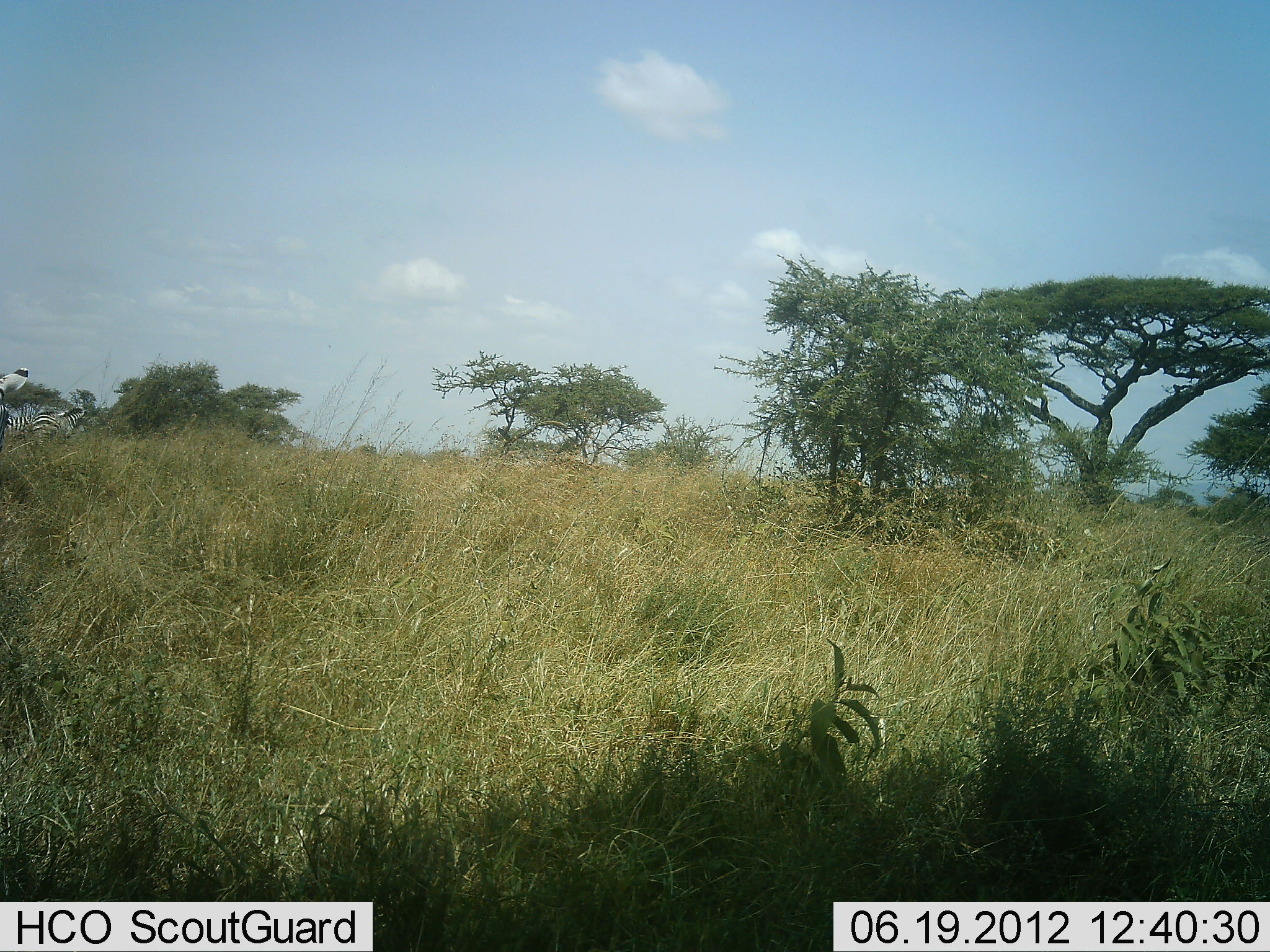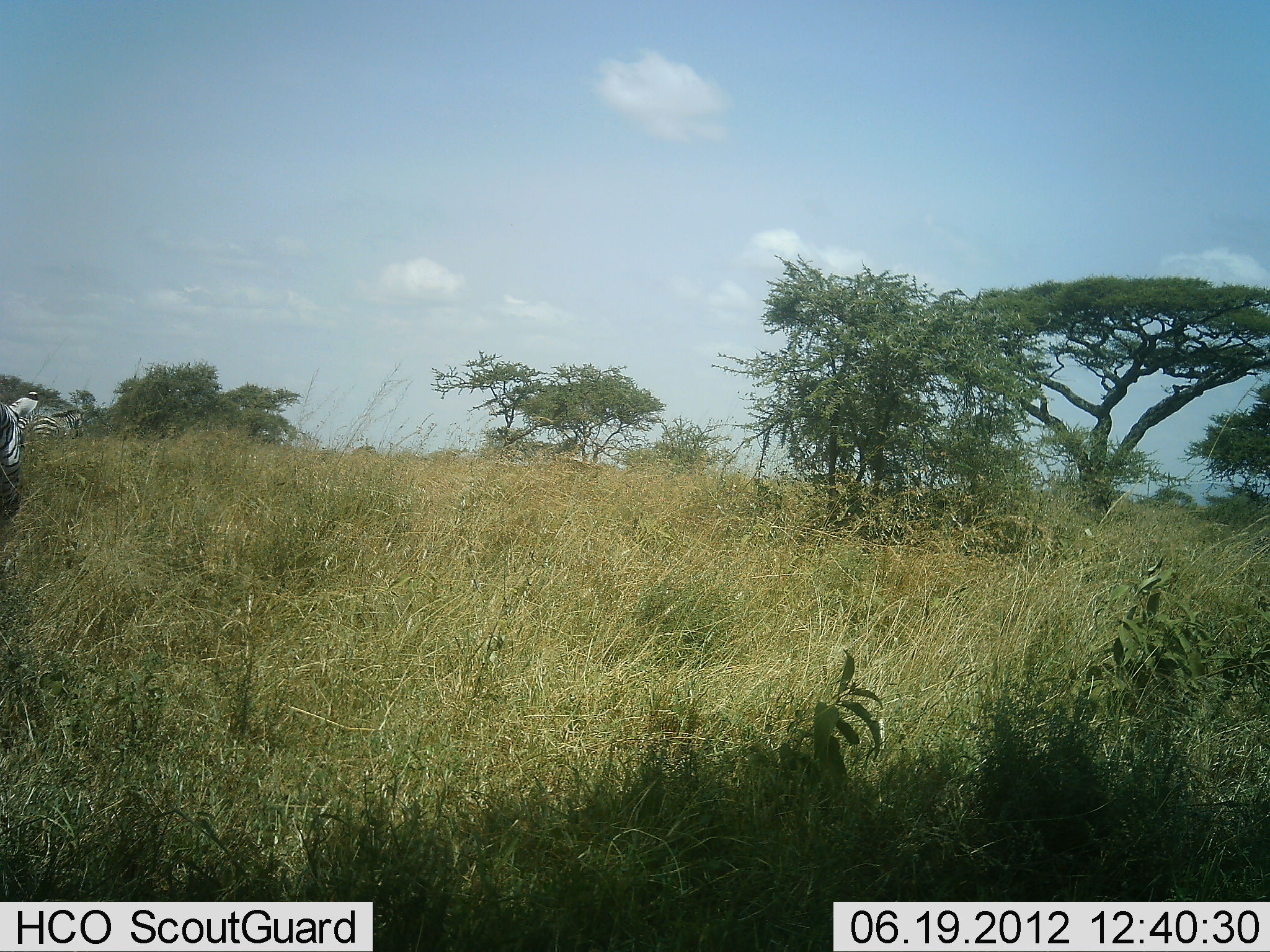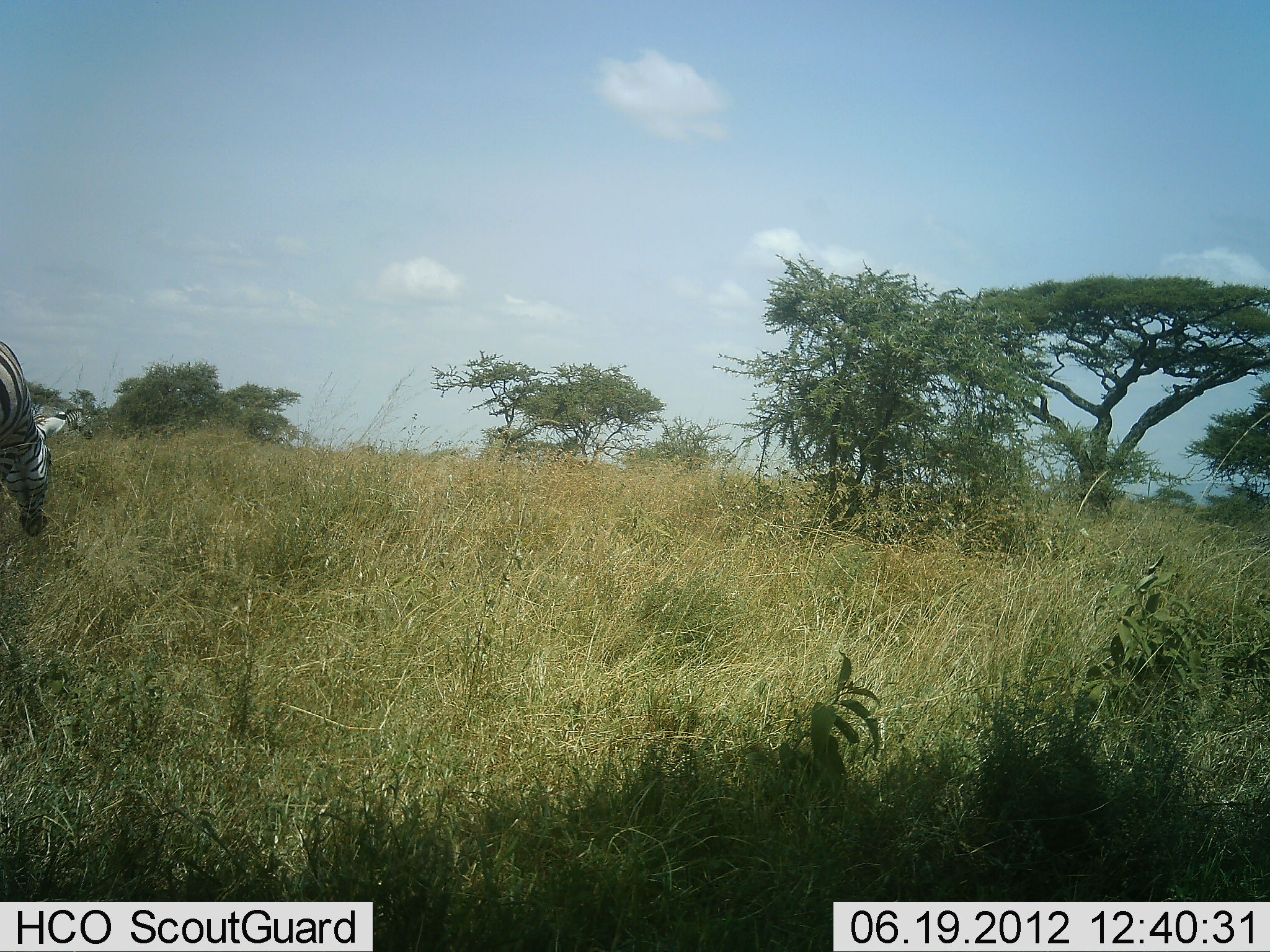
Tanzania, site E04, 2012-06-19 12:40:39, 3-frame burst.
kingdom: Animalia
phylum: Chordata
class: Mammalia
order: Perissodactyla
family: Equidae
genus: Equus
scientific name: Equus quagga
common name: plains zebra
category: zebra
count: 2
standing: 40%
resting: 0%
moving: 50%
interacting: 0%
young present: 0%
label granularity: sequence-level